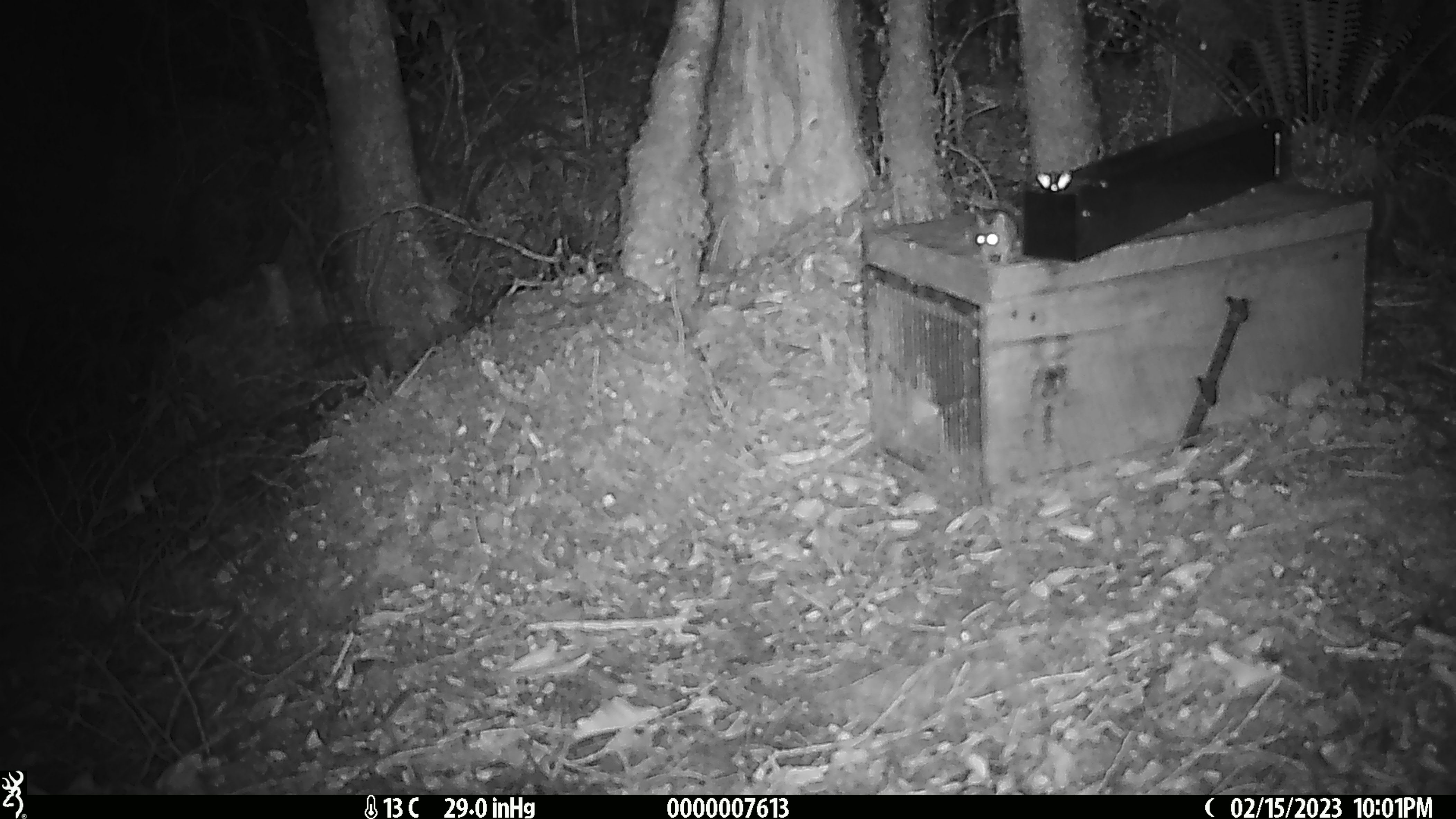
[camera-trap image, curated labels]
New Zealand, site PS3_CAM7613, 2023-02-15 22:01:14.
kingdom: Animalia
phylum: Chordata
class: Mammalia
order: Rodentia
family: Muridae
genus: Mus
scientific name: Mus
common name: mouse